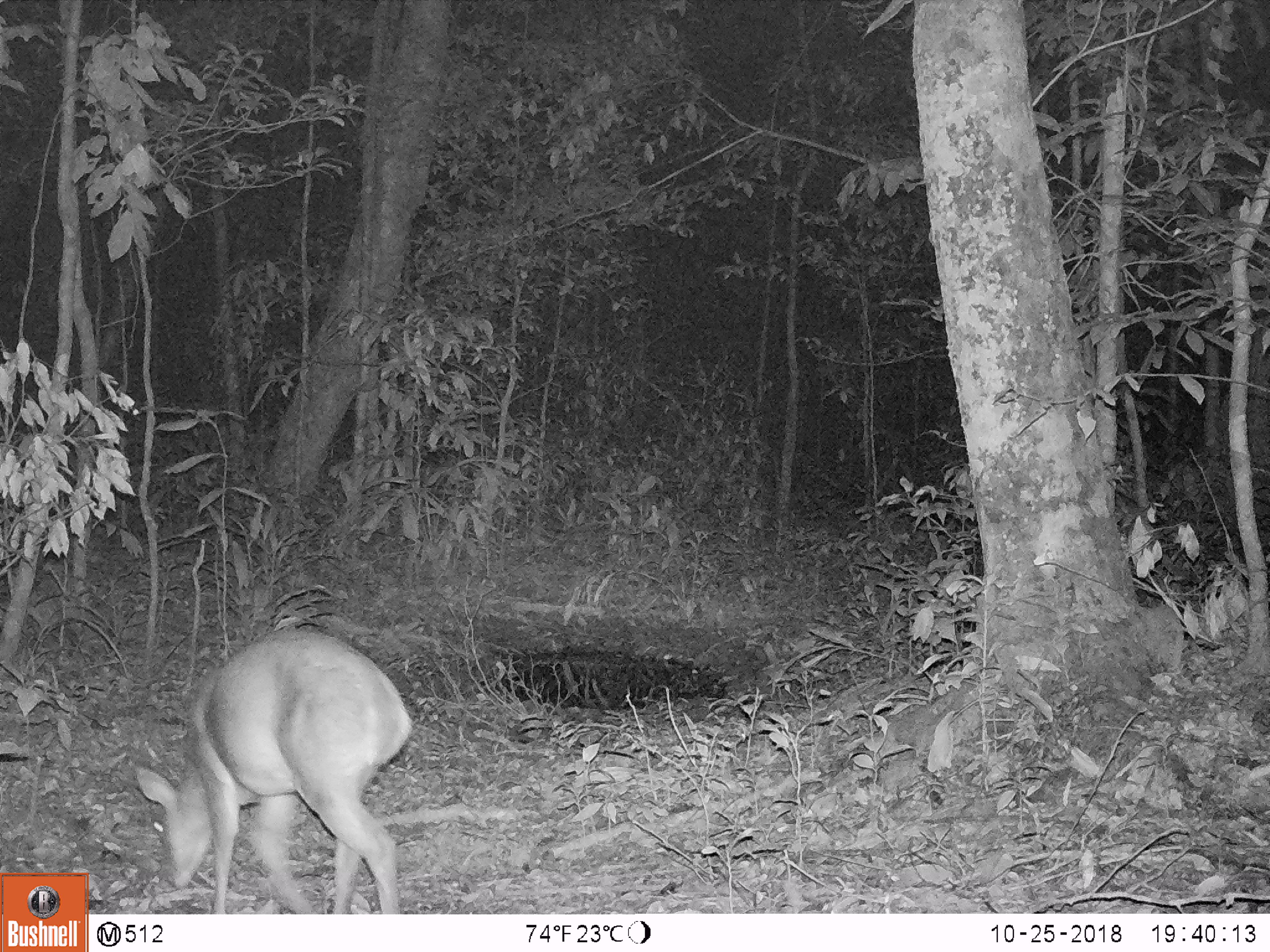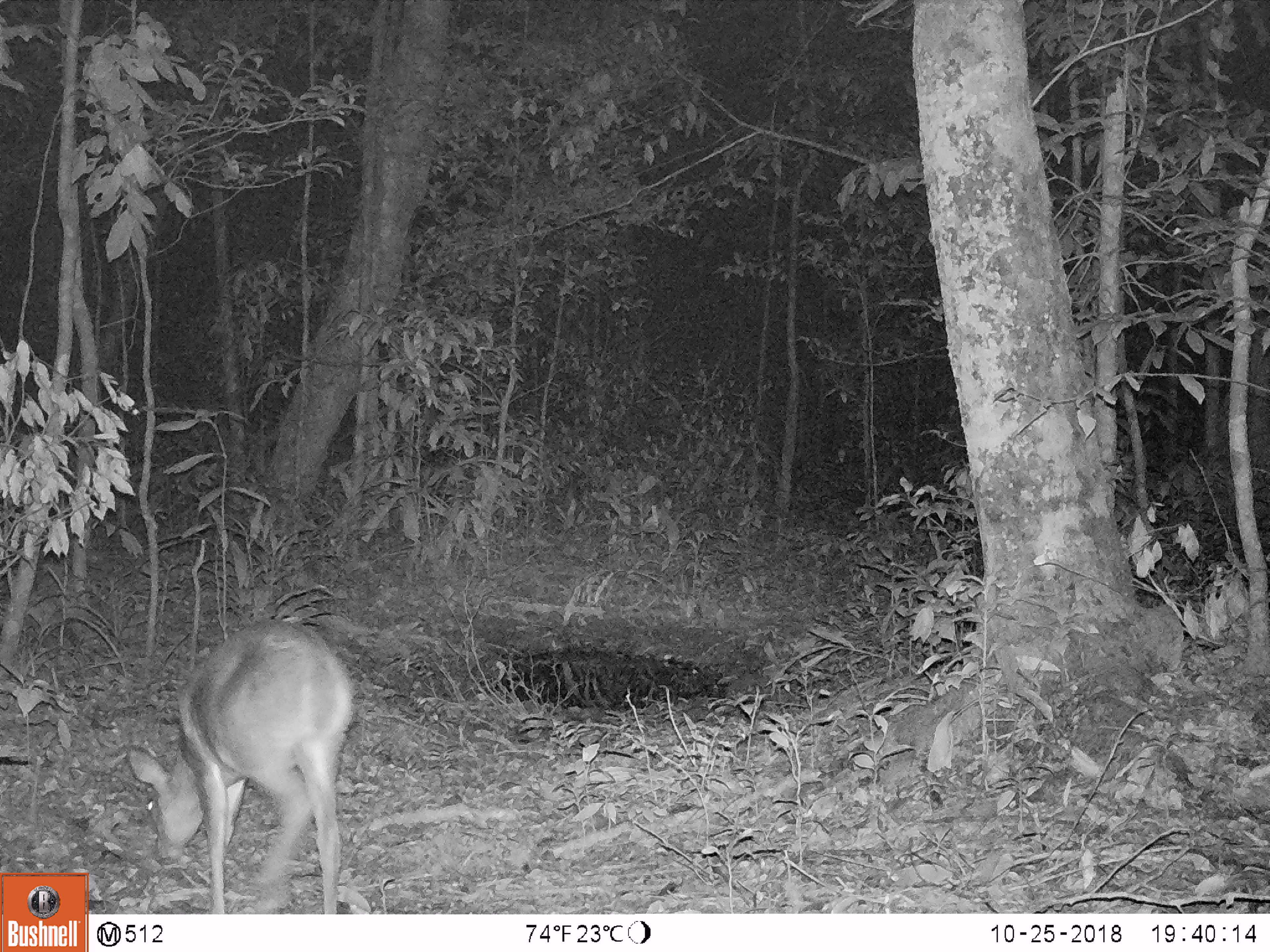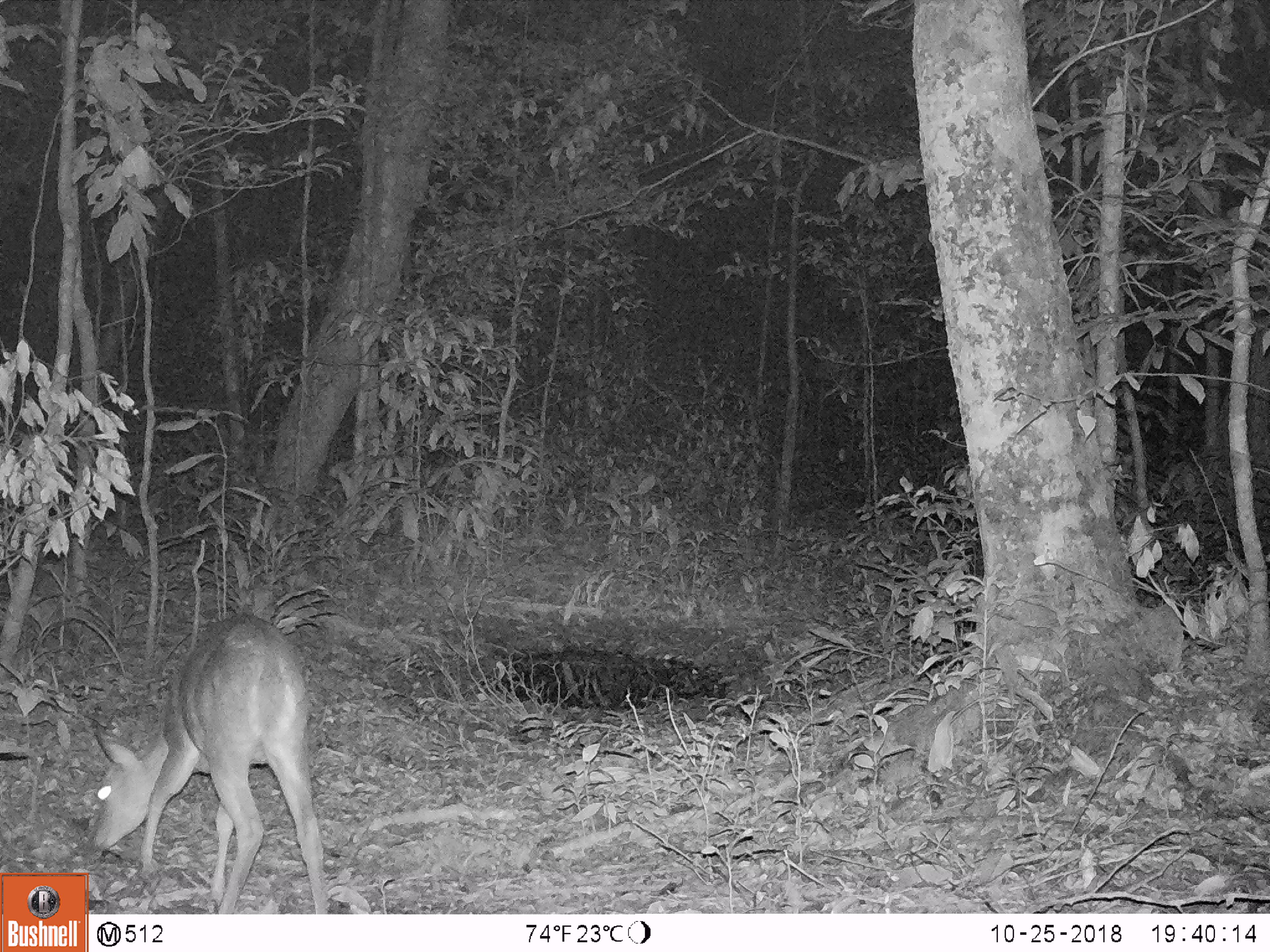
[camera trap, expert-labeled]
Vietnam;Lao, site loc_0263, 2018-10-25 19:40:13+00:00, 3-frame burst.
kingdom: Animalia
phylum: Chordata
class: Mammalia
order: Artiodactyla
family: Cervidae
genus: Muntiacus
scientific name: Muntiacus vuquangensis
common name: large-antlered muntjac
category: large antlered muntjac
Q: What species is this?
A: Large antlered muntjac (large-antlered muntjac) (Muntiacus vuquangensis).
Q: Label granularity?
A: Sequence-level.